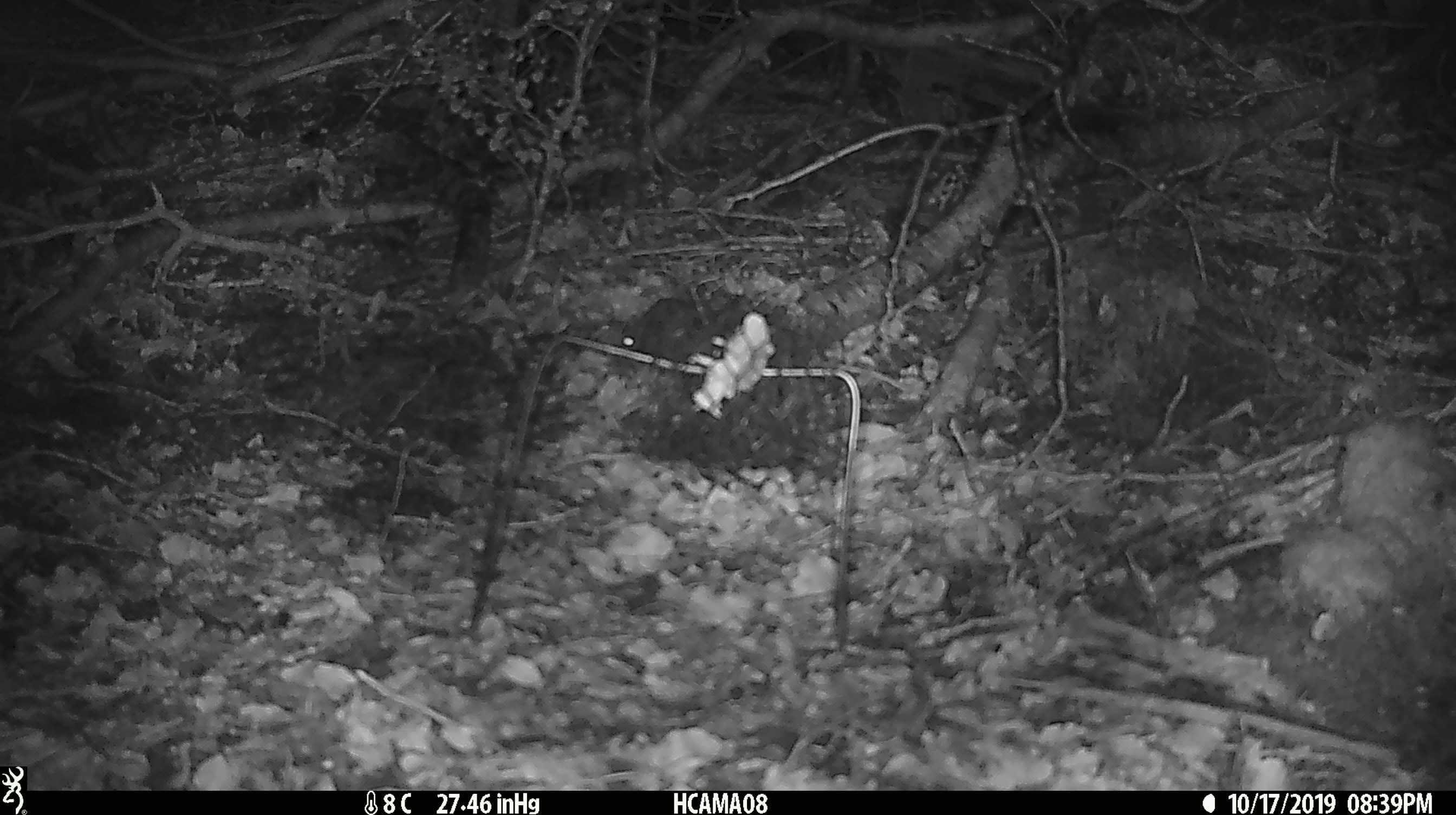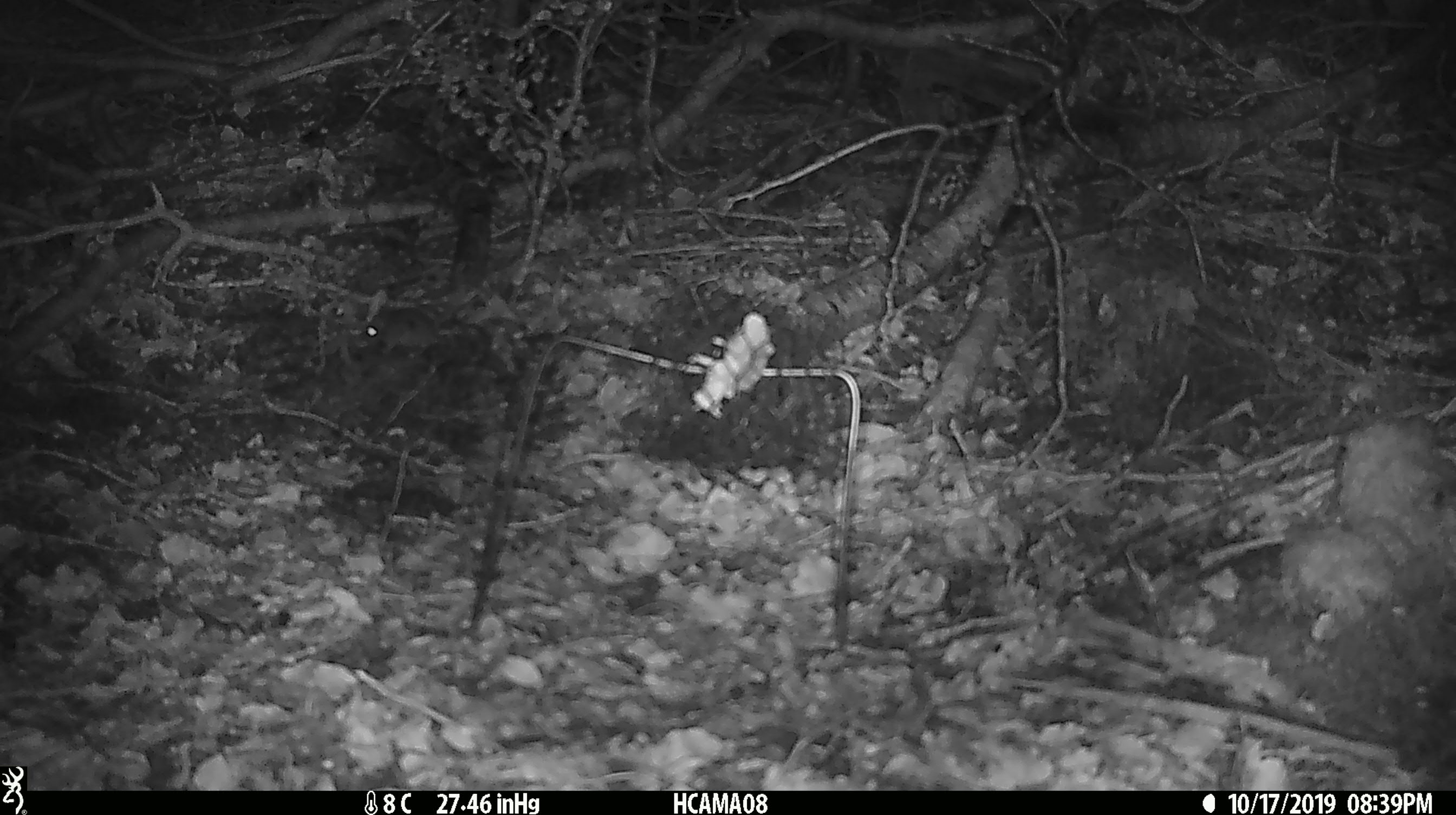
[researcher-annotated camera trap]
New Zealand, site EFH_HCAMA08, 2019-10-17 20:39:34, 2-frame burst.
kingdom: Animalia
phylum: Chordata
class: Mammalia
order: Rodentia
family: Muridae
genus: Mus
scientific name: Mus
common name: mouse